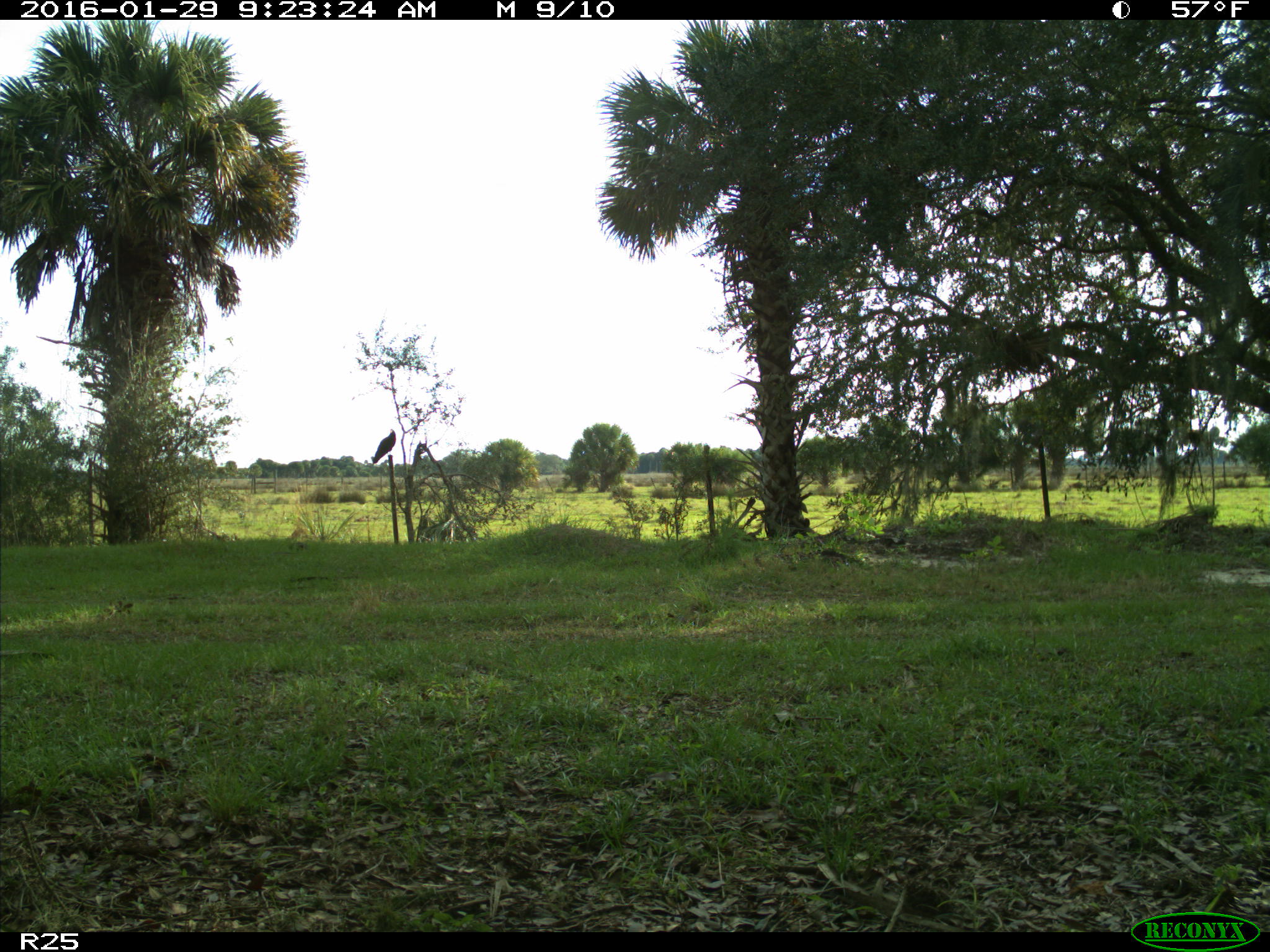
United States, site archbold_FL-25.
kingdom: Animalia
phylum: Chordata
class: Aves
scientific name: Aves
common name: birds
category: unidentified bird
Unidentified bird (birds) (Aves).